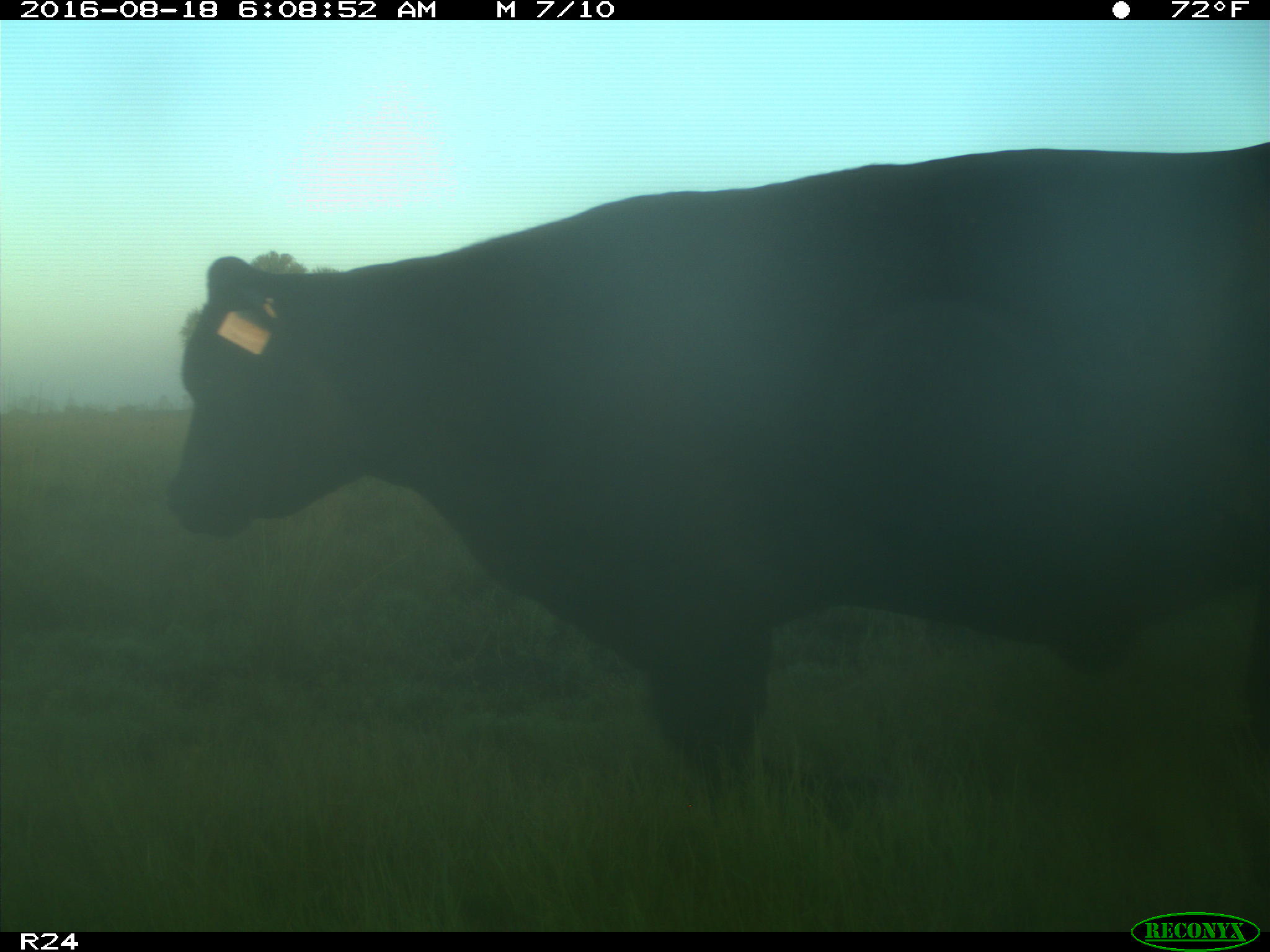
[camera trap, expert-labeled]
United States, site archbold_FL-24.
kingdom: Animalia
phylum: Chordata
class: Mammalia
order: Artiodactyla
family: Bovidae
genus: Bos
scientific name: Bos taurus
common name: domestic cow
Bos taurus (domestic cow).